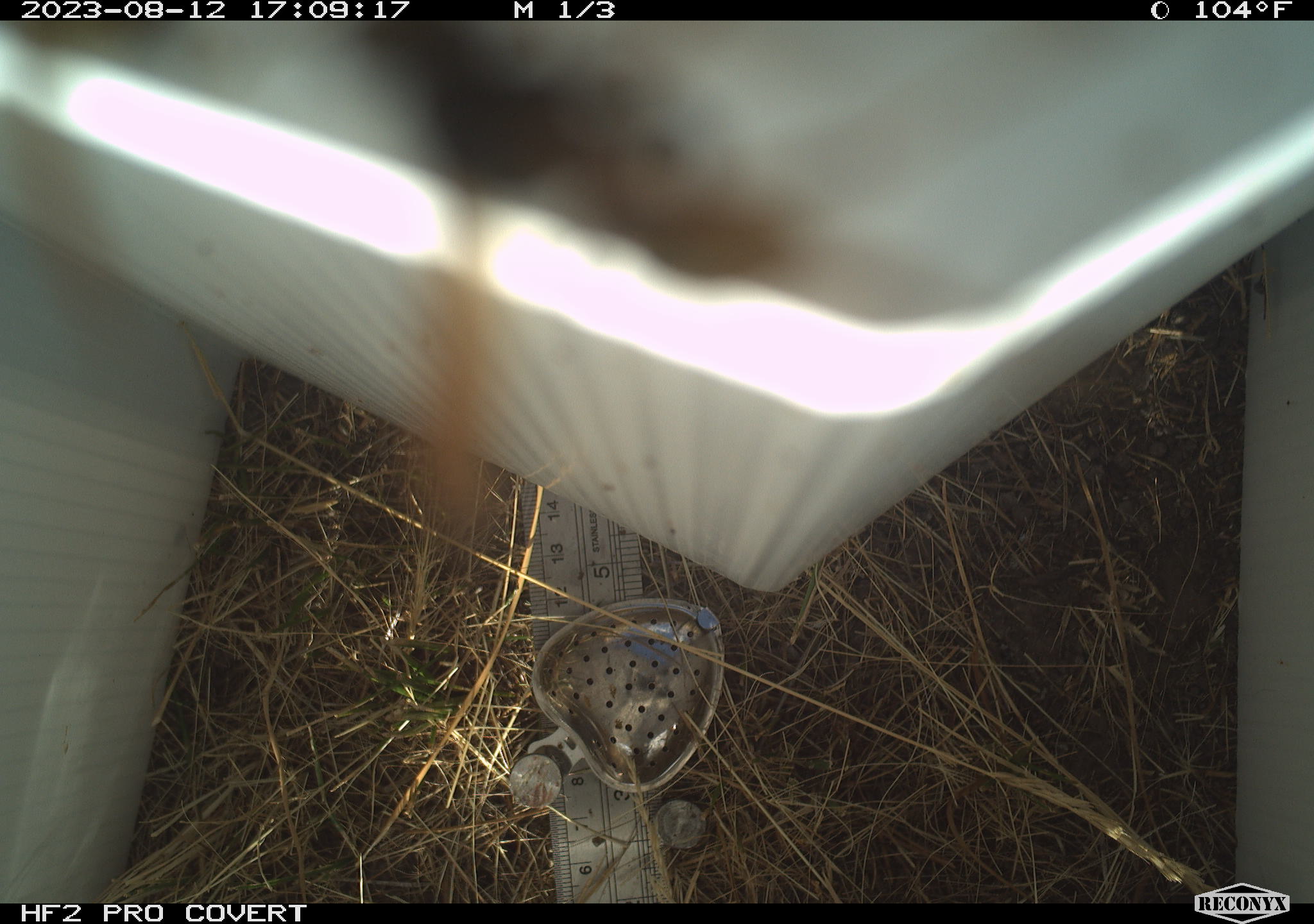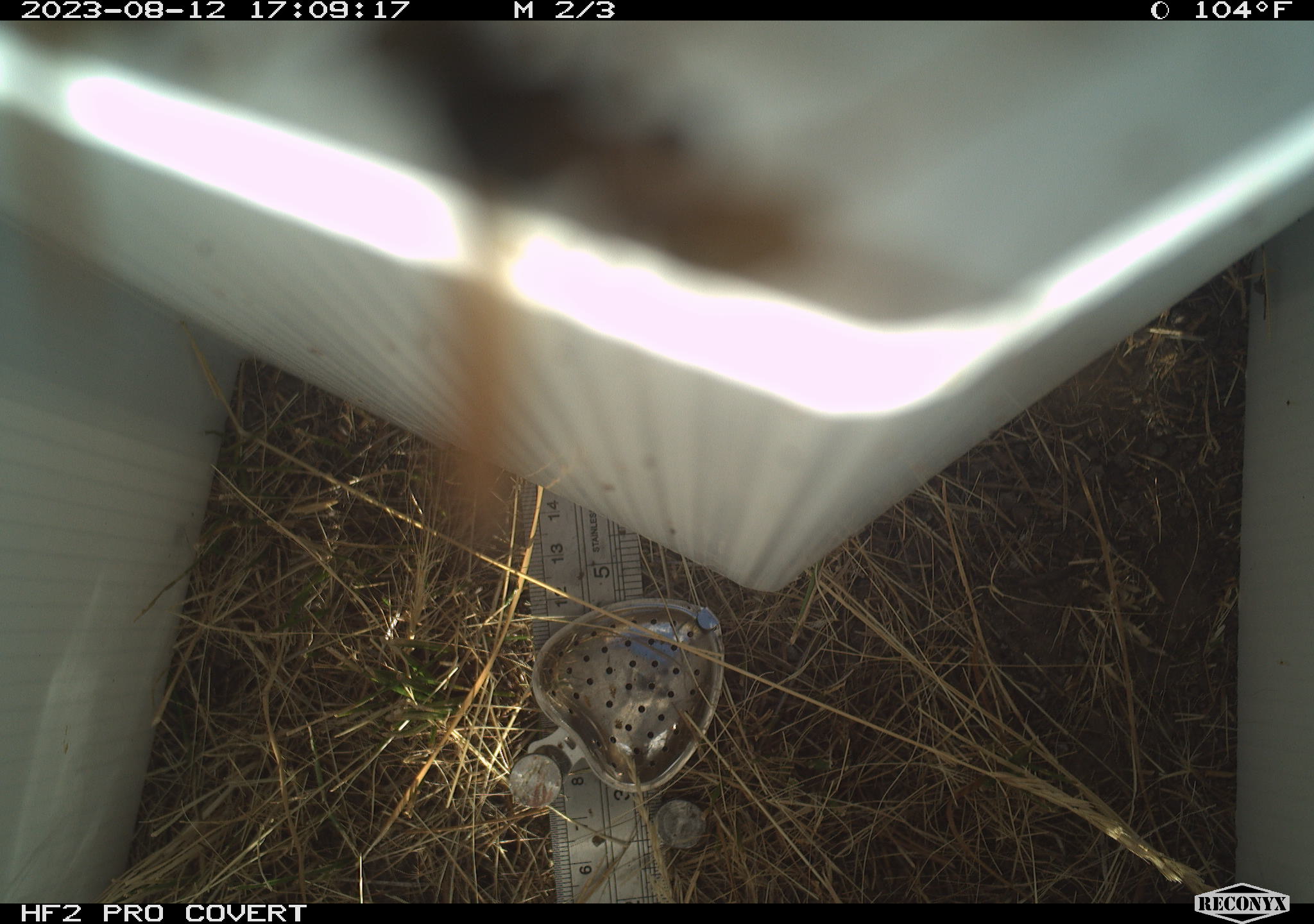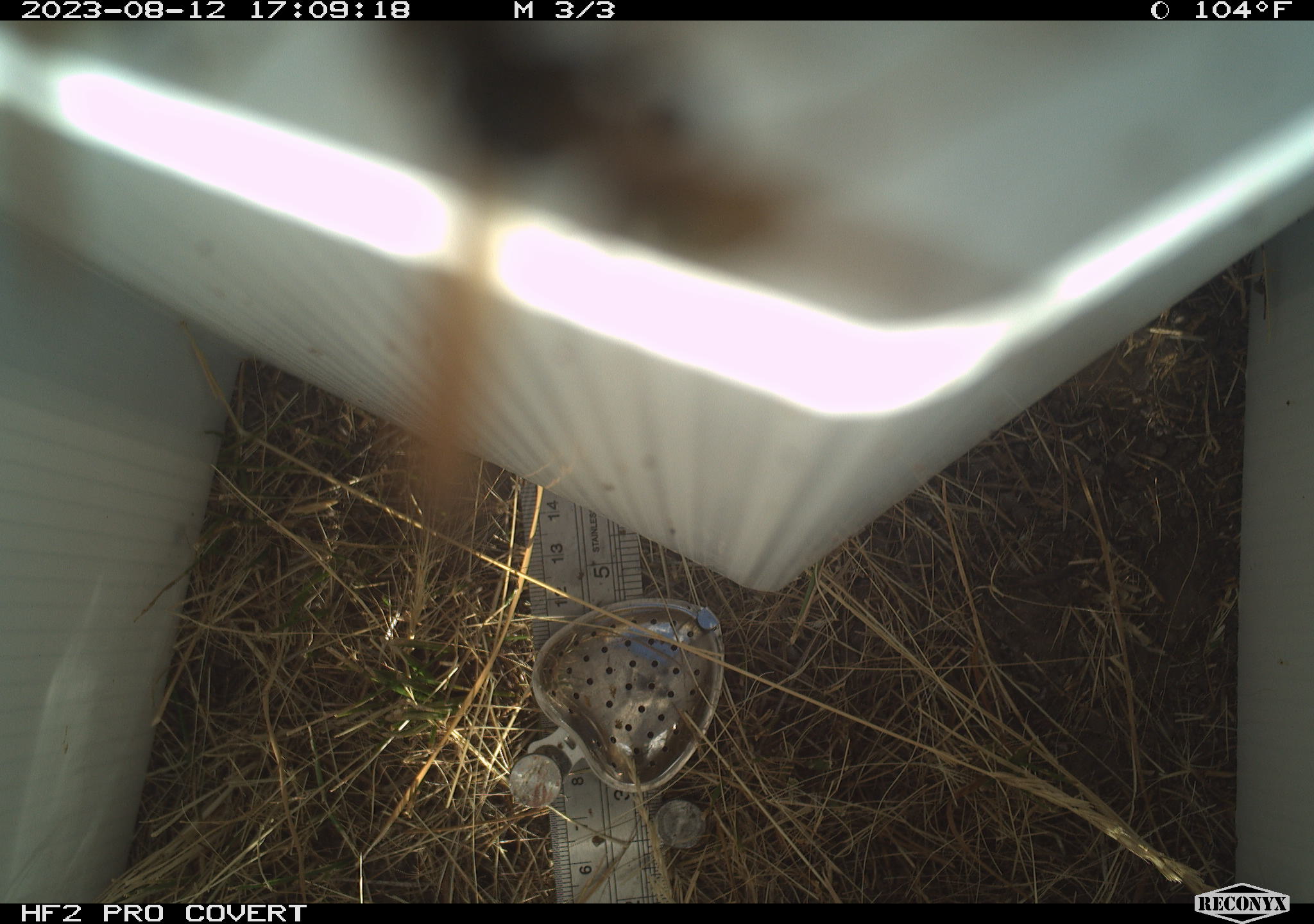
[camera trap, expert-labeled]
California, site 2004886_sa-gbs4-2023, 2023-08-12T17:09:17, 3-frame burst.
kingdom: Animalia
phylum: Arthropoda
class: Insecta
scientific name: Insecta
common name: insect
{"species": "insect (Insecta)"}